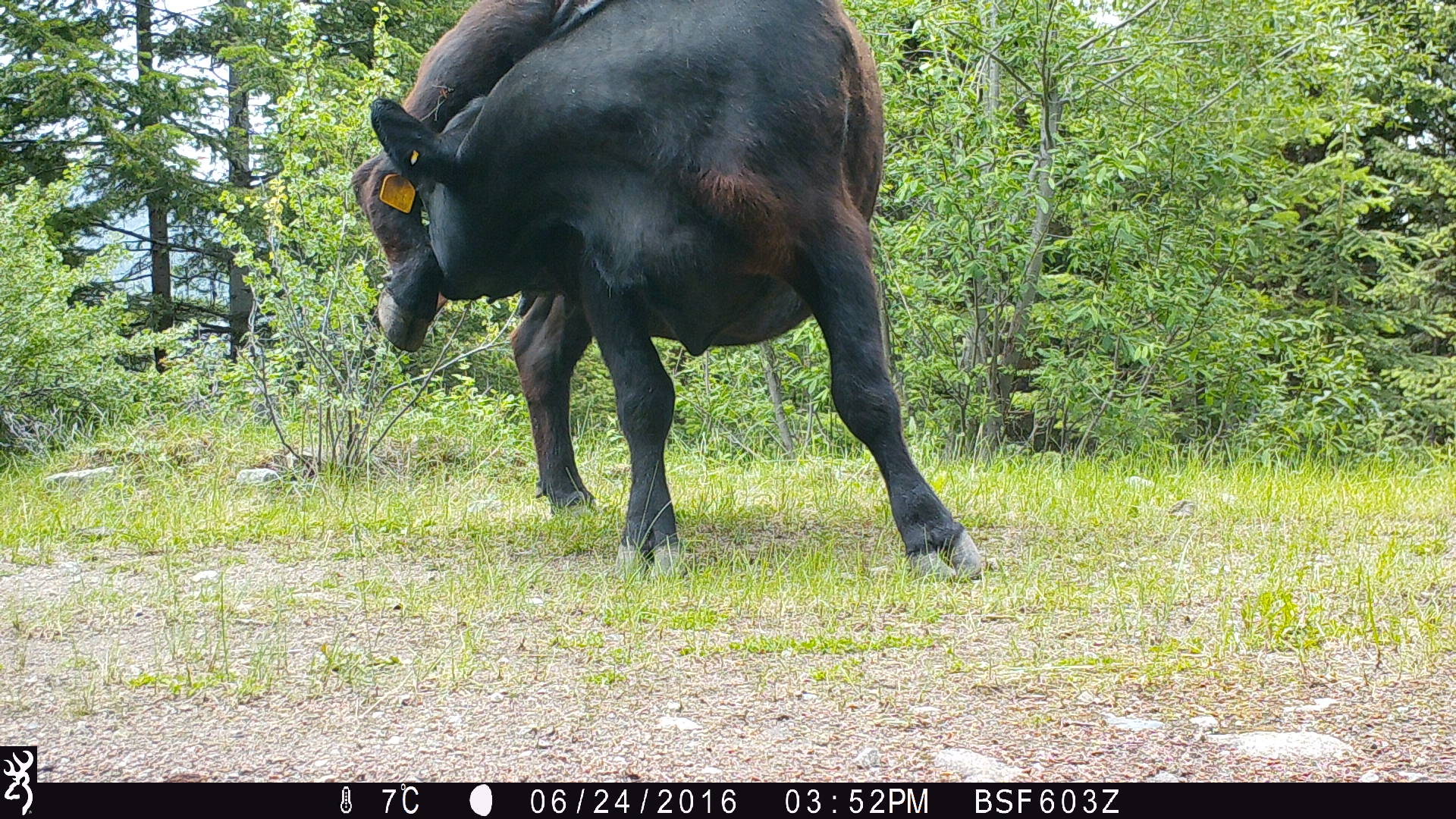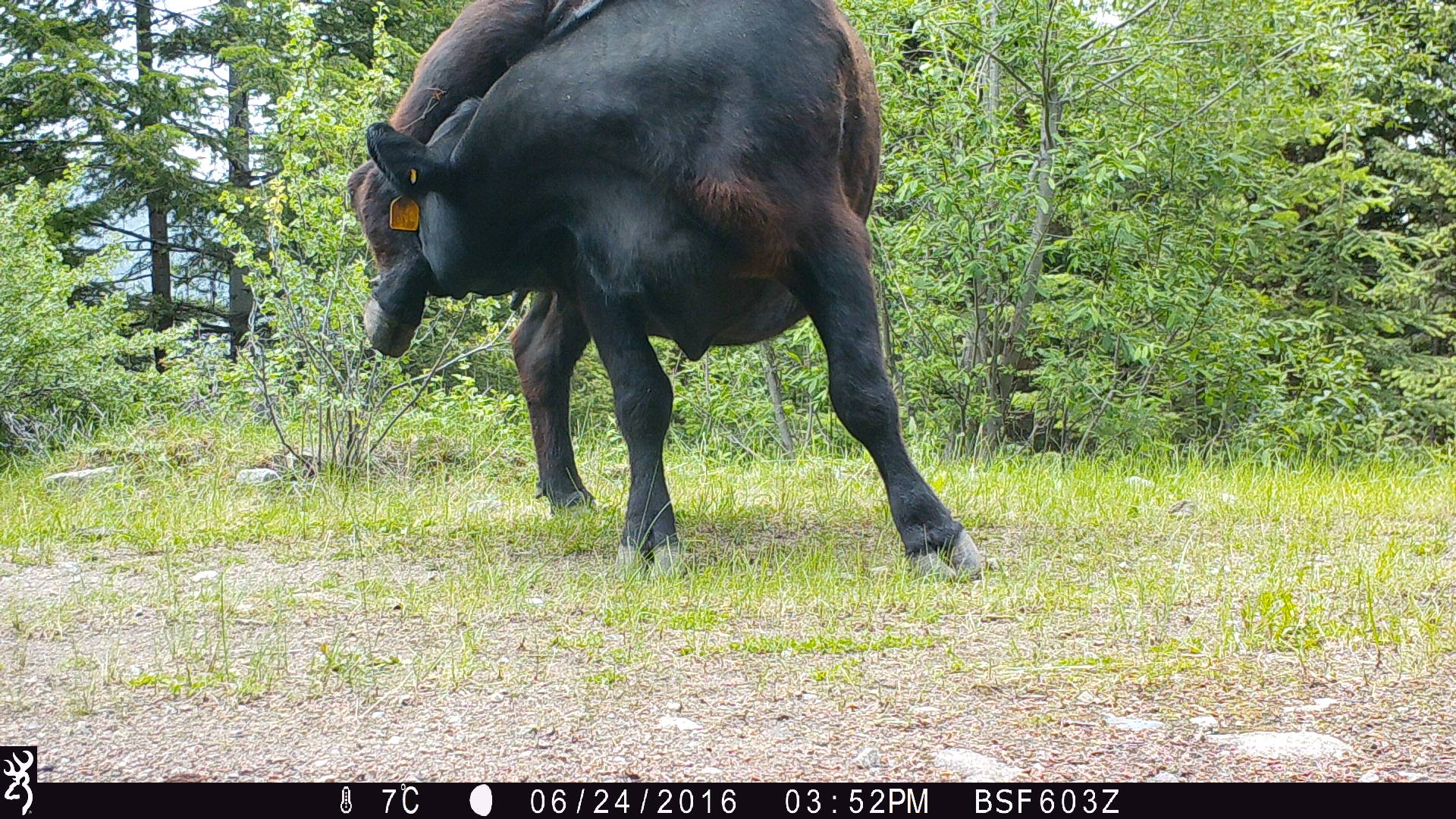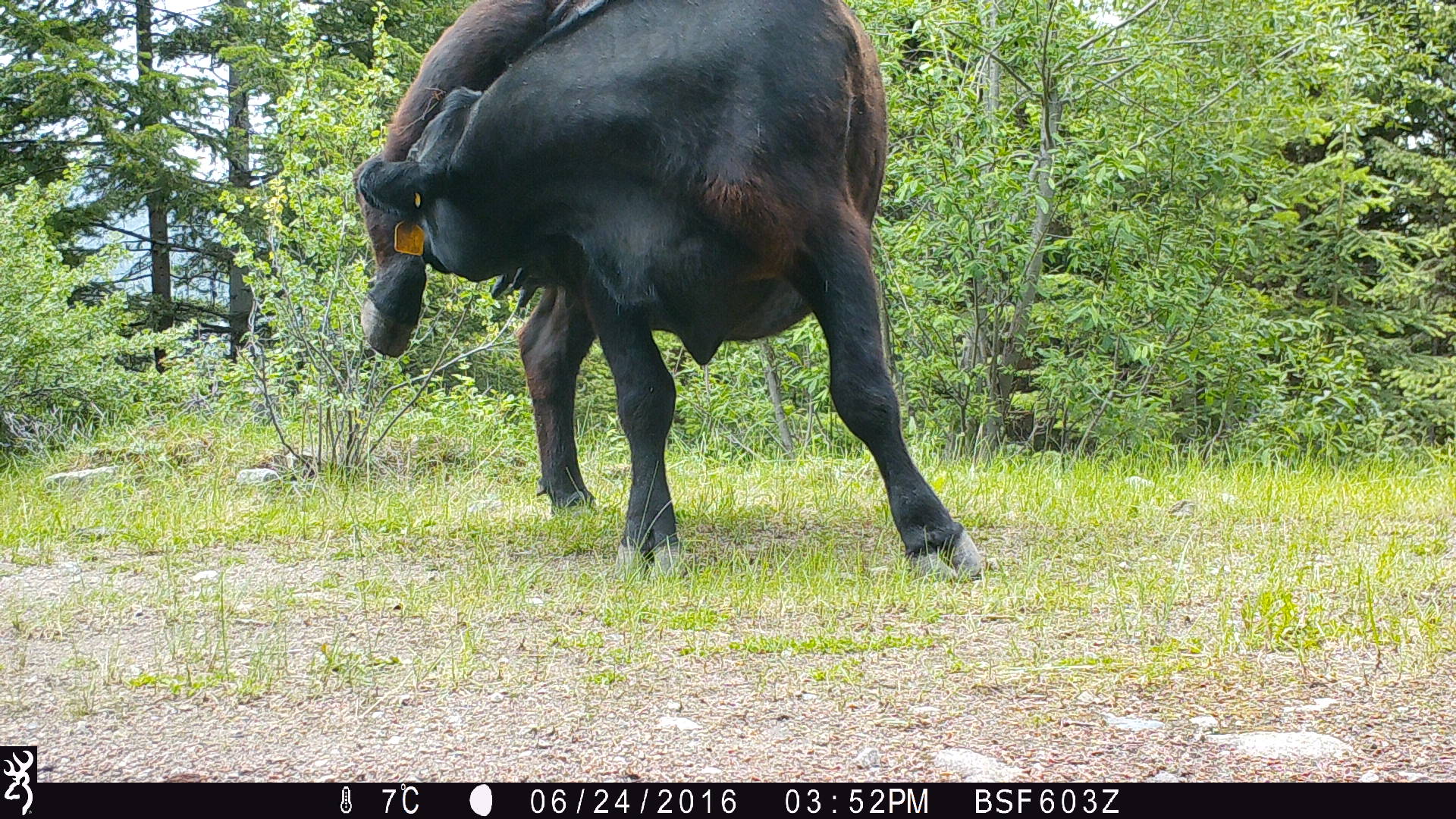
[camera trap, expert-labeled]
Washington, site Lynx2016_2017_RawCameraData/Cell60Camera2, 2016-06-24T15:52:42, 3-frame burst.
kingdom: Animalia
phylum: Chordata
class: Mammalia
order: Artiodactyla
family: Bovidae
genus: Bos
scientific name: Bos taurus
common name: domestic cattle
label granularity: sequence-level